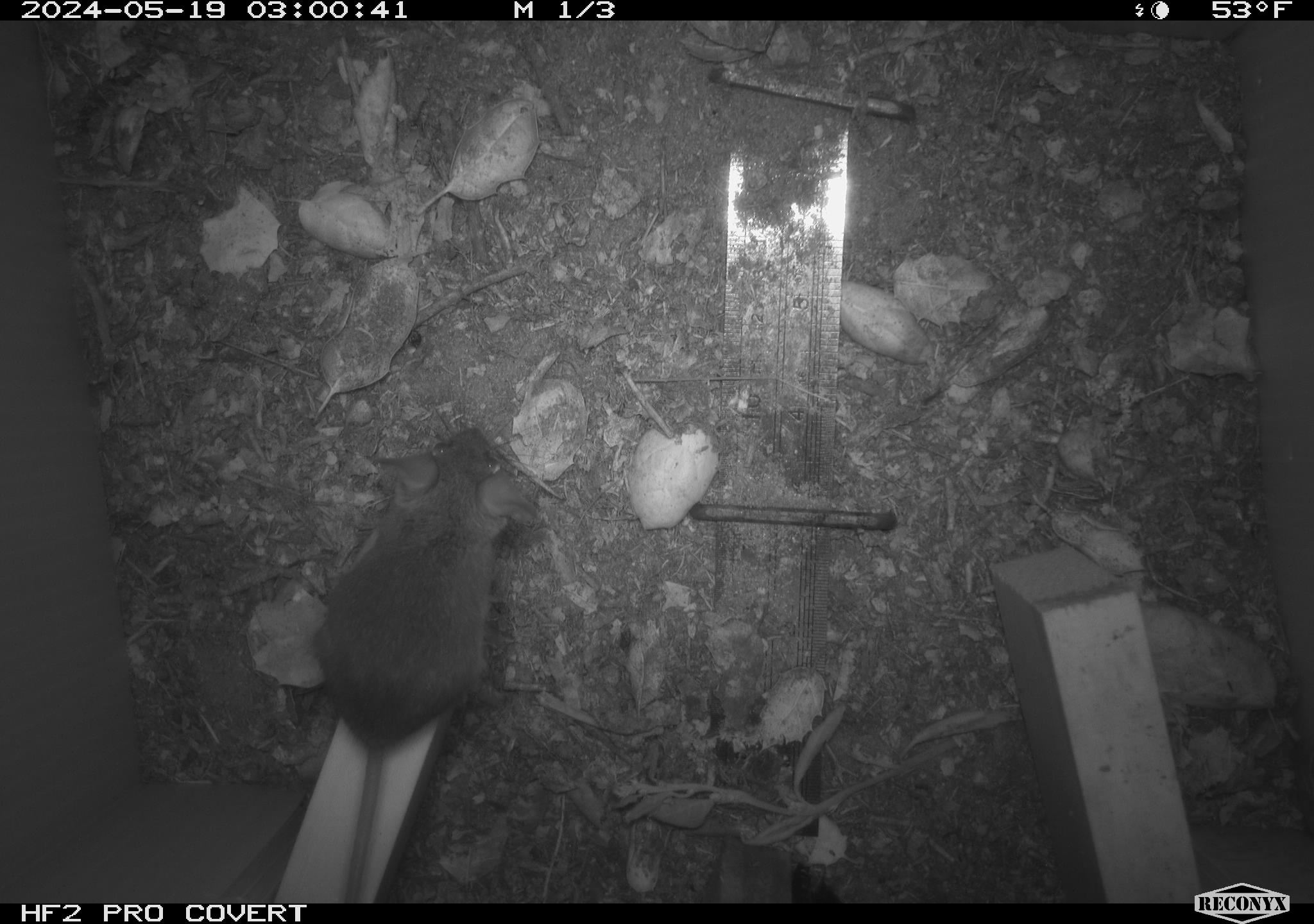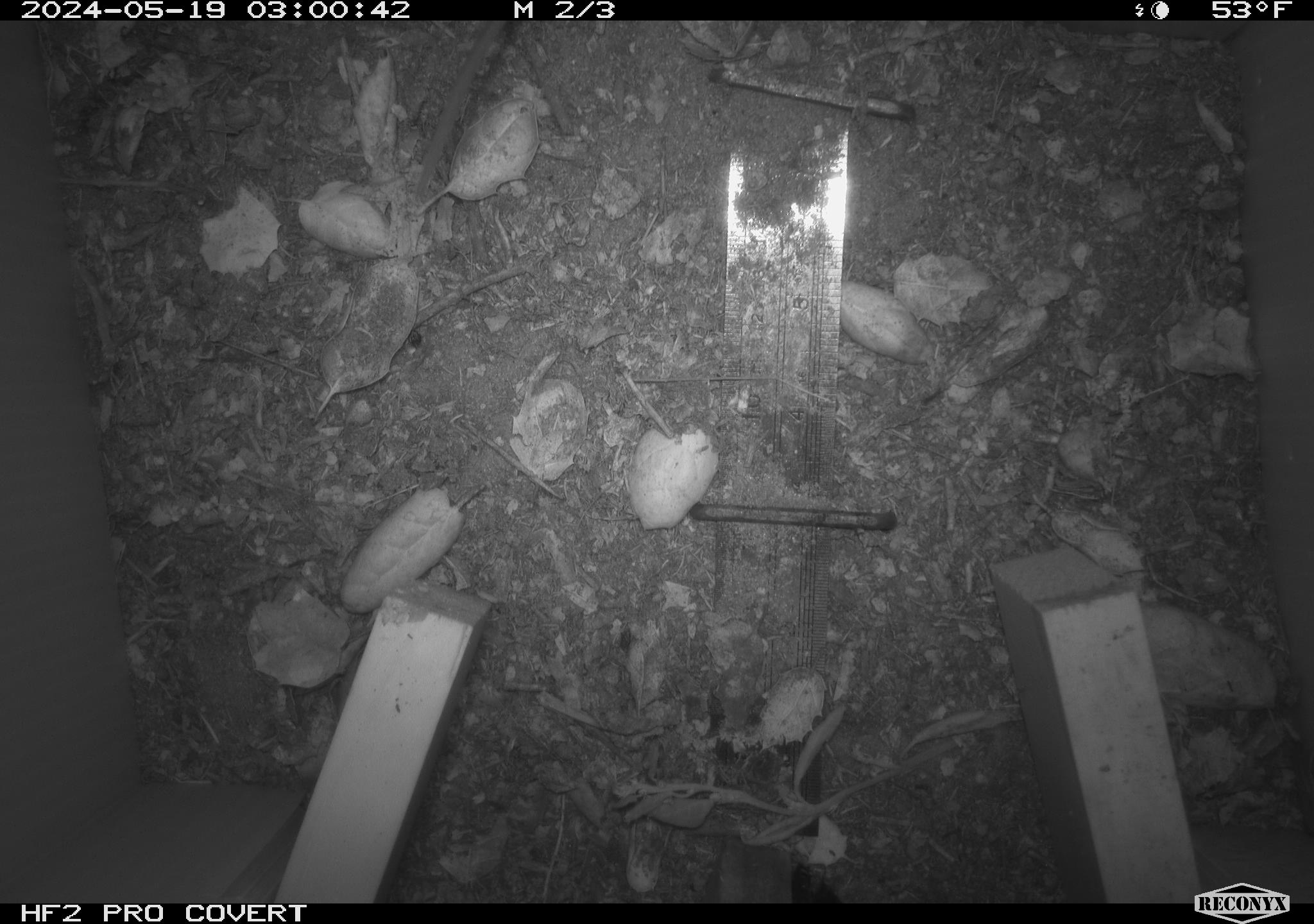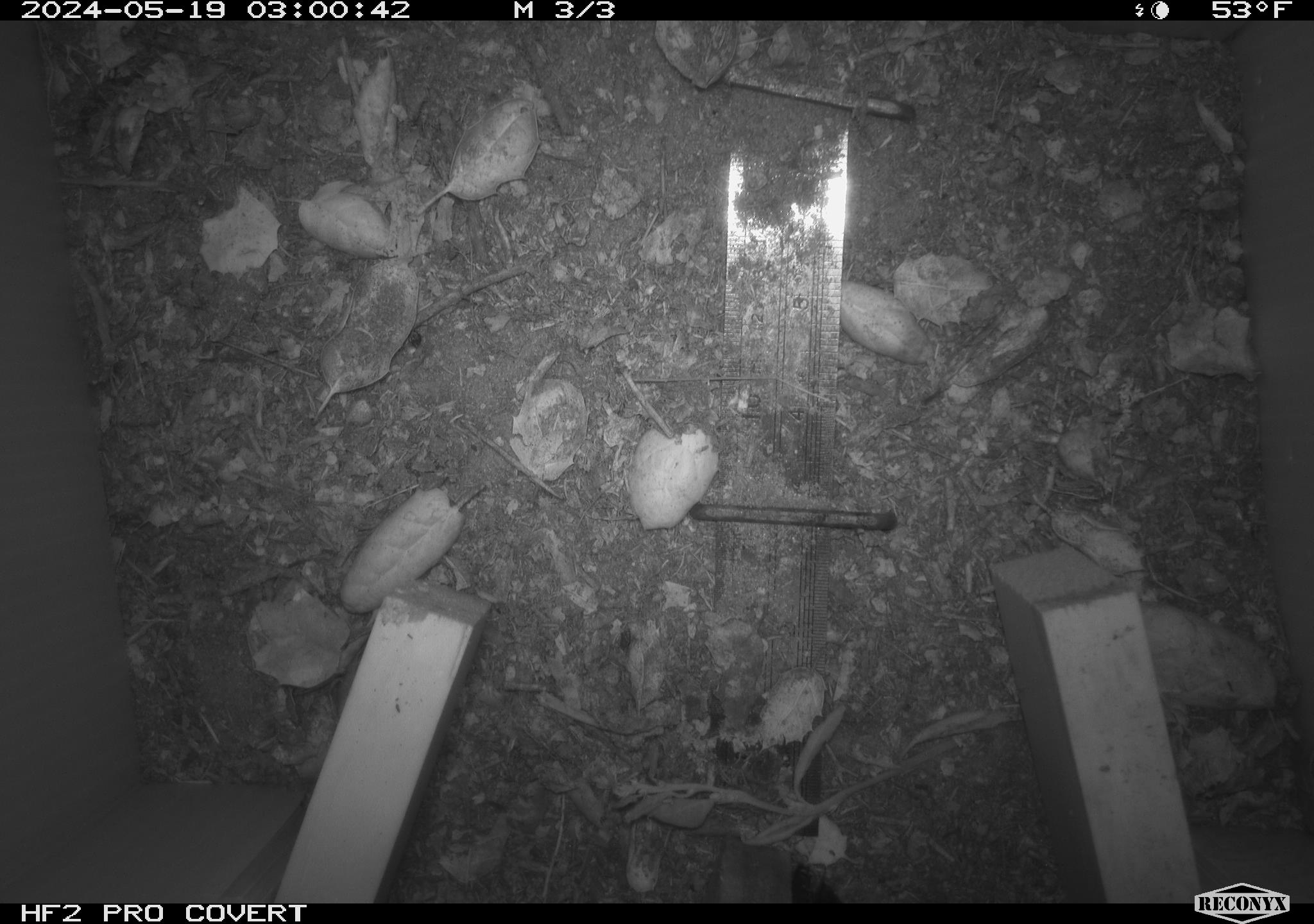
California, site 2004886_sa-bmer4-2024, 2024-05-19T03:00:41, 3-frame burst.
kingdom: Animalia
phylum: Chordata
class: Mammalia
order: Rodentia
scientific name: Rodentia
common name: mouse species